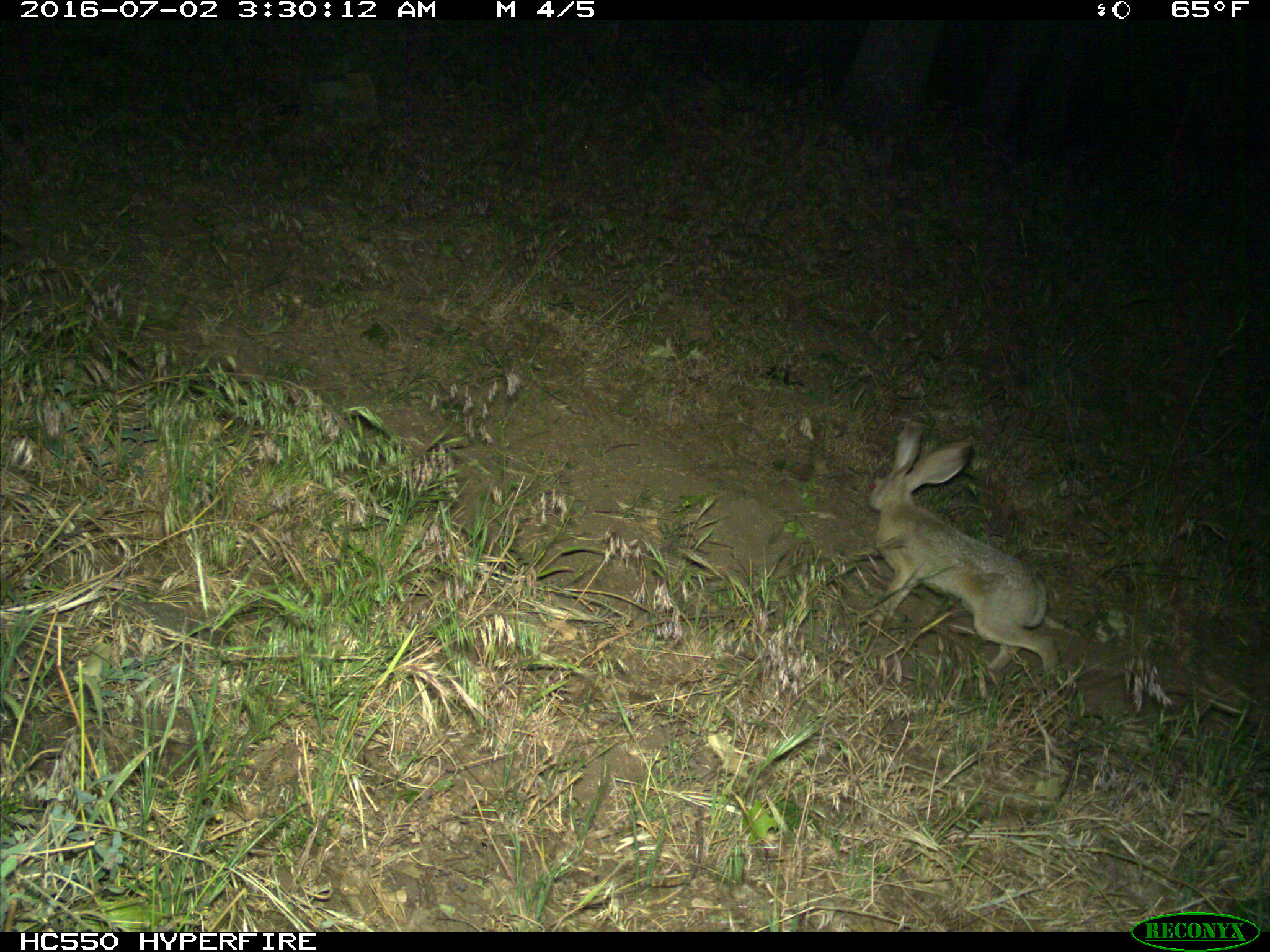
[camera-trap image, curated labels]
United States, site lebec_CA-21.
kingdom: Animalia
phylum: Chordata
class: Mammalia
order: Lagomorpha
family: Leporidae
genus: Lepus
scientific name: Lepus californicus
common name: black-tailed jackrabbit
Lepus californicus (black-tailed jackrabbit).